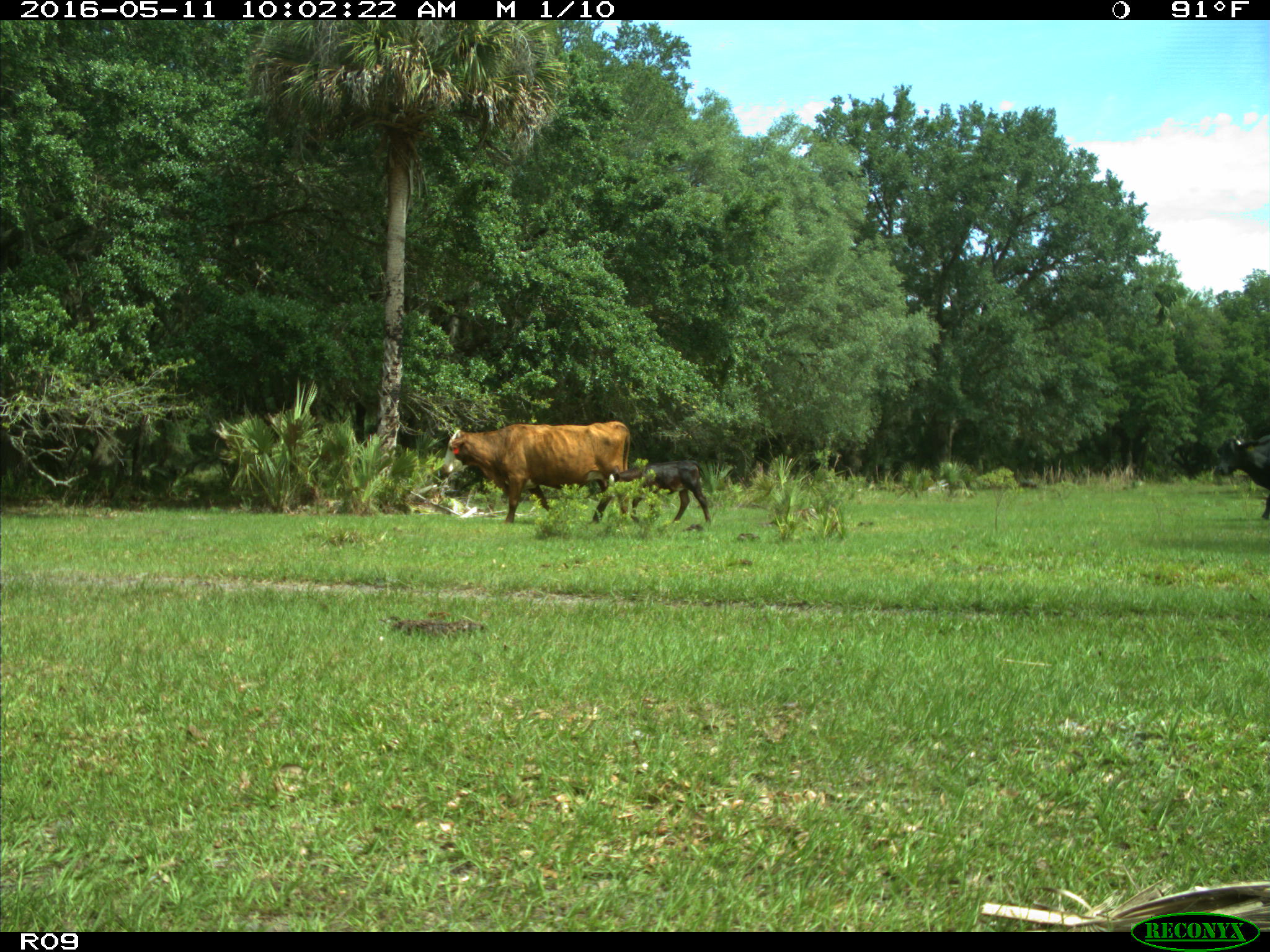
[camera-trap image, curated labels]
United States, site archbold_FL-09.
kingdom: Animalia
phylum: Chordata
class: Mammalia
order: Artiodactyla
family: Bovidae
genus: Bos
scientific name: Bos taurus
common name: domestic cow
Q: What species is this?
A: Bos taurus (domestic cow).